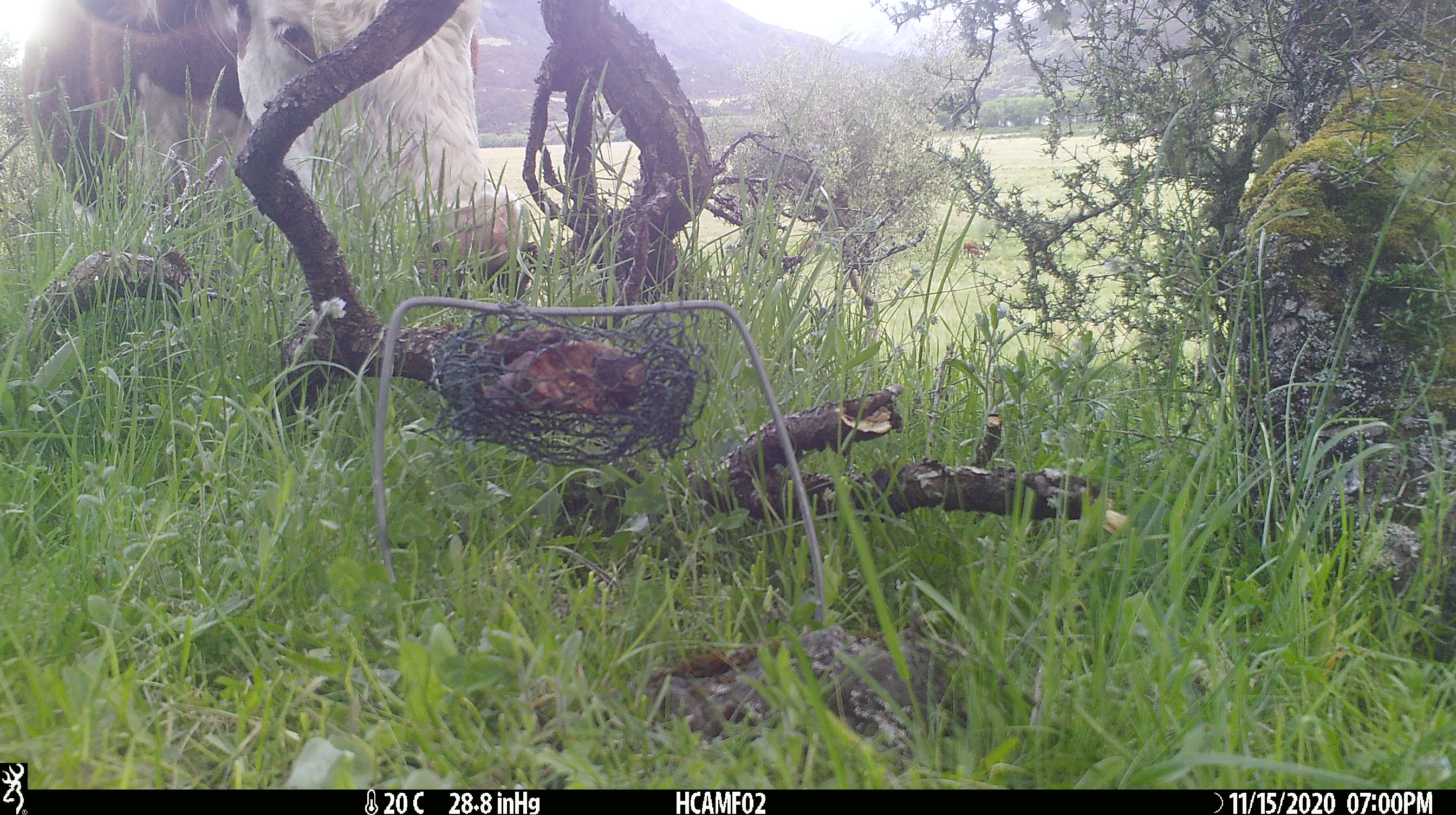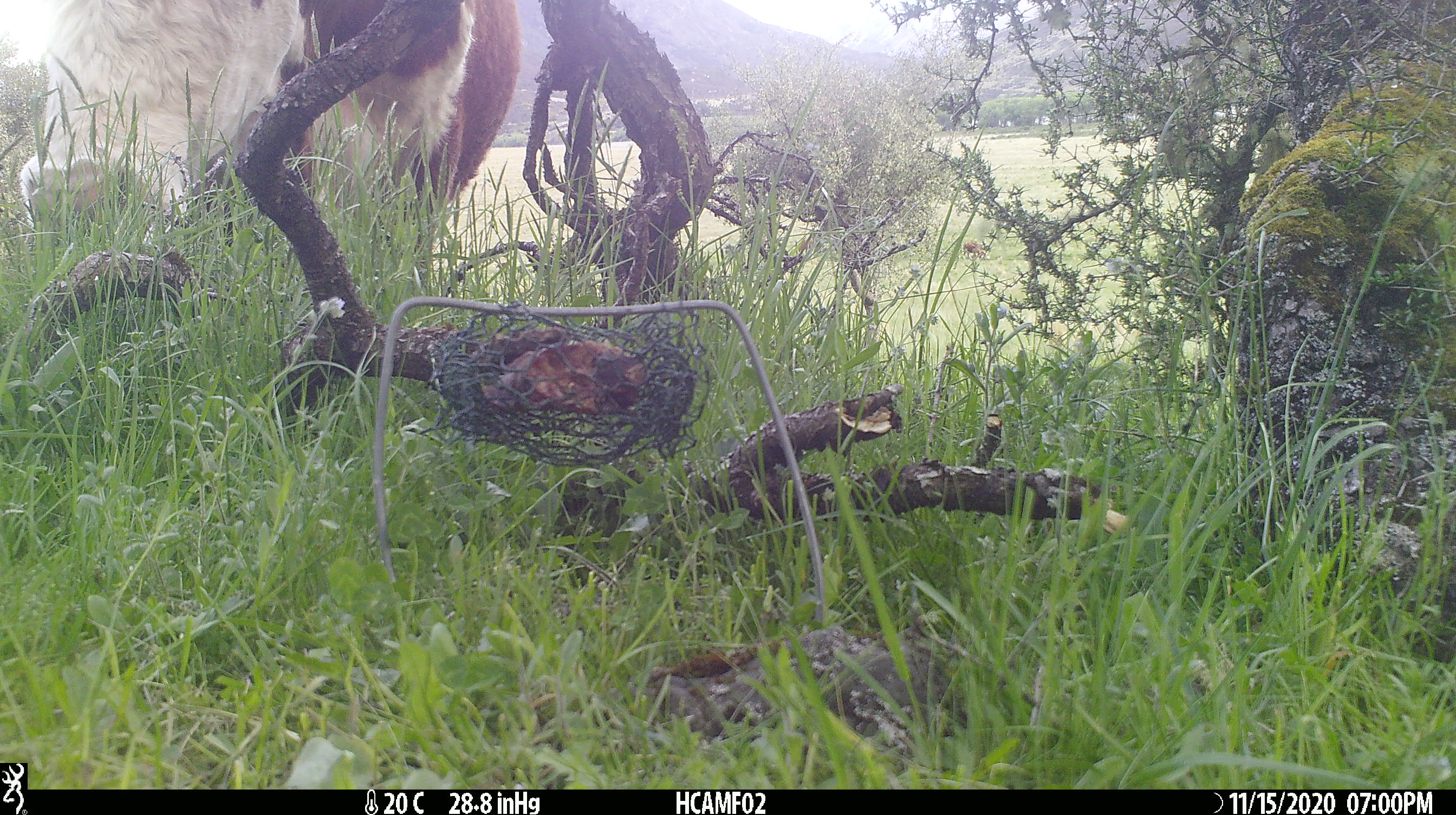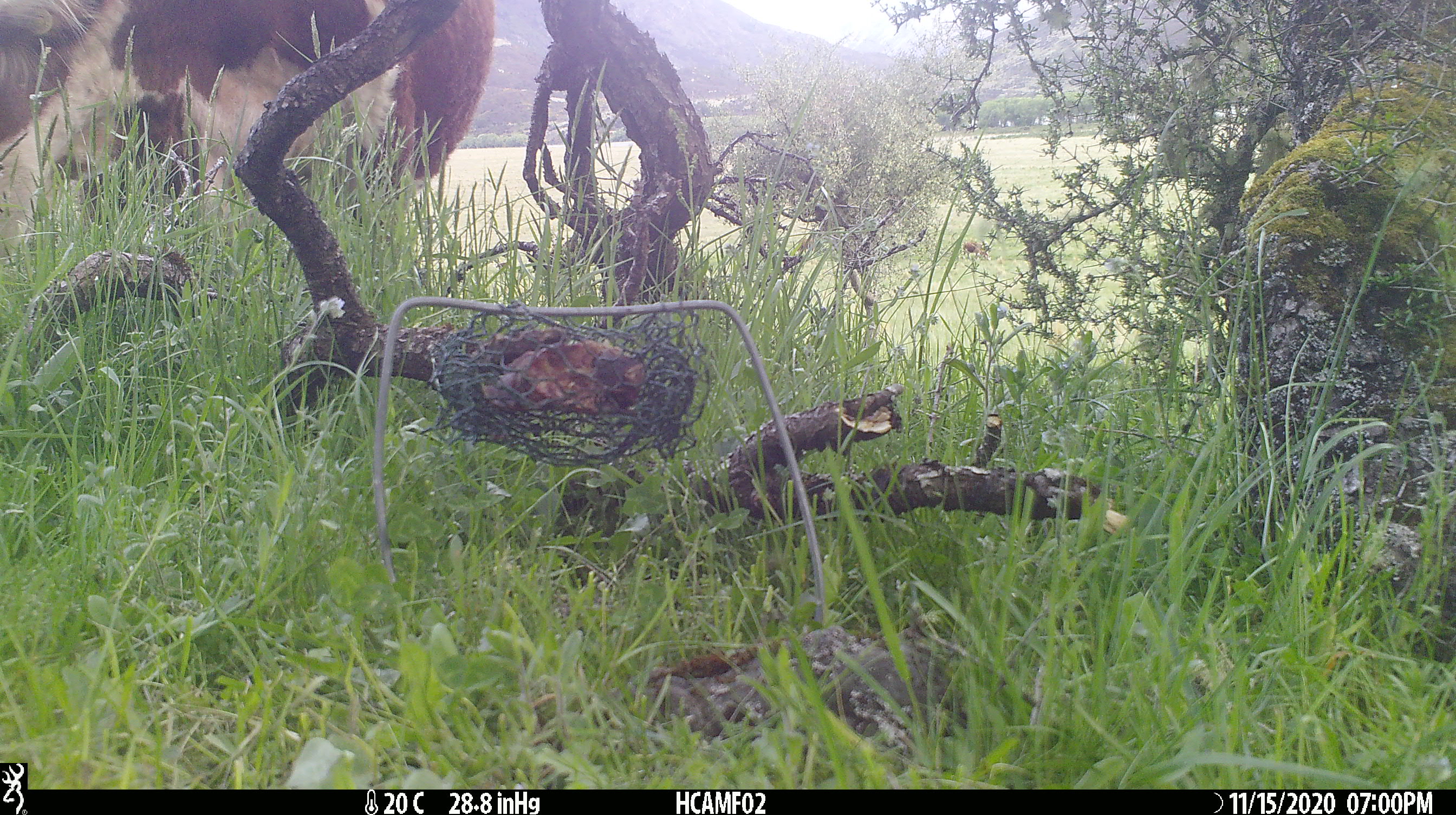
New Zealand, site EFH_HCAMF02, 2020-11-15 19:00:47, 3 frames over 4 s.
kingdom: Animalia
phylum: Chordata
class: Mammalia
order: Artiodactyla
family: Bovidae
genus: Bos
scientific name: Bos taurus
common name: domestic cow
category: cow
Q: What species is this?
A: Cow (domestic cow) (Bos taurus).